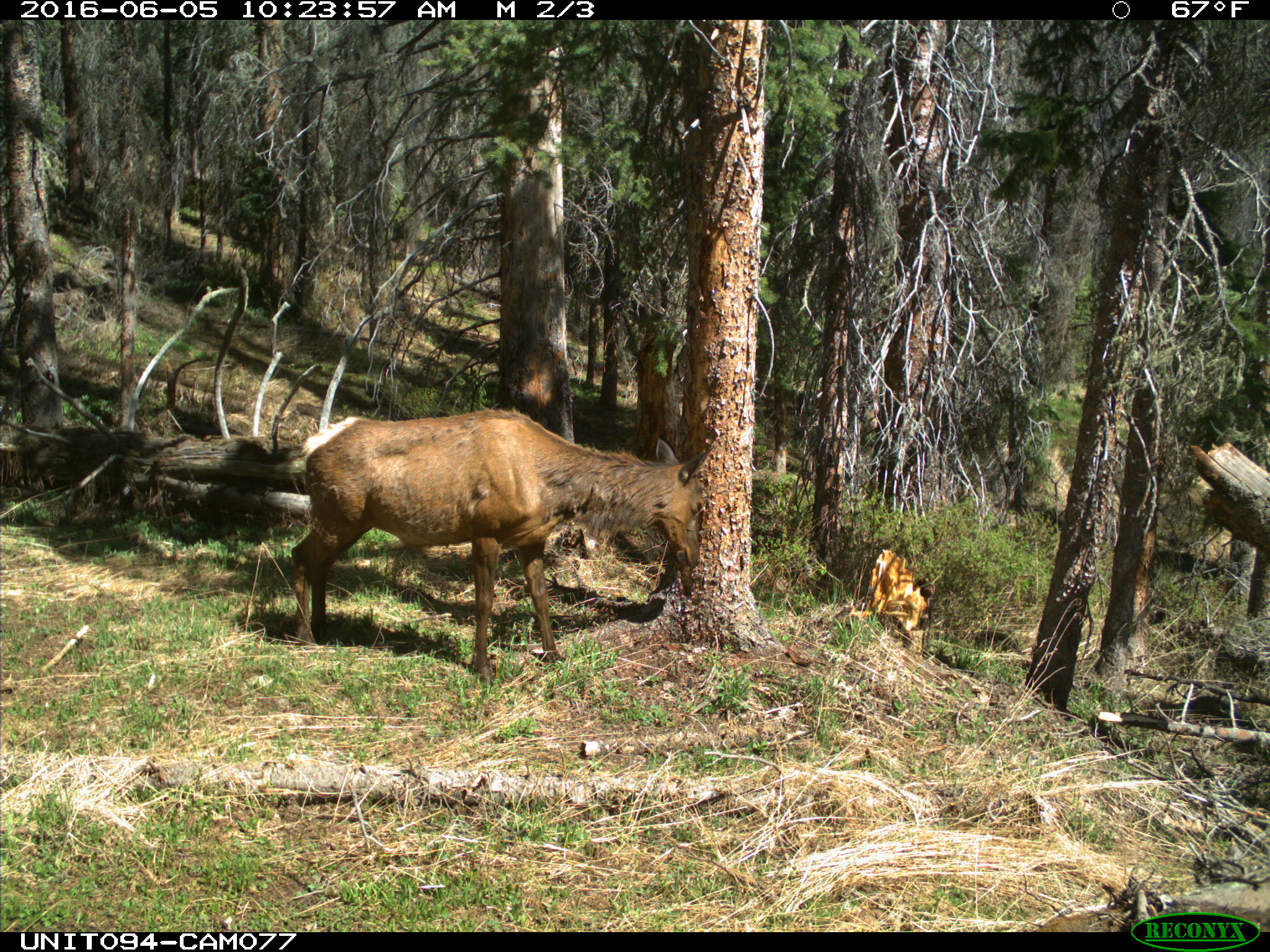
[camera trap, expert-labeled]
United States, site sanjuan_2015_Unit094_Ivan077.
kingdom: Animalia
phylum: Chordata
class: Mammalia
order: Artiodactyla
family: Cervidae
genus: Cervus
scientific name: Cervus elaphus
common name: red deer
Cervus elaphus (red deer).